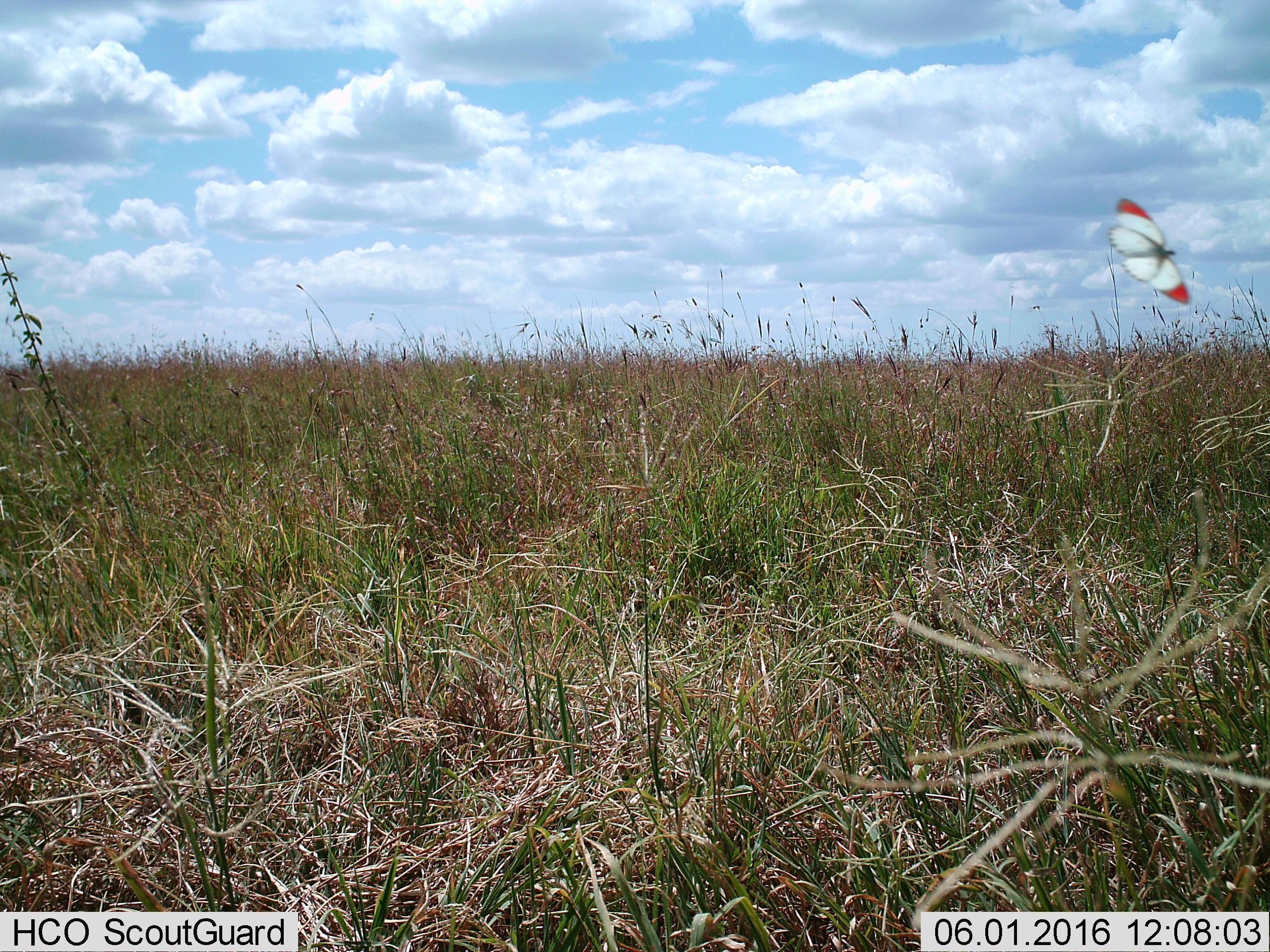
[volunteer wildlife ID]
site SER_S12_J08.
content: unidentified animal